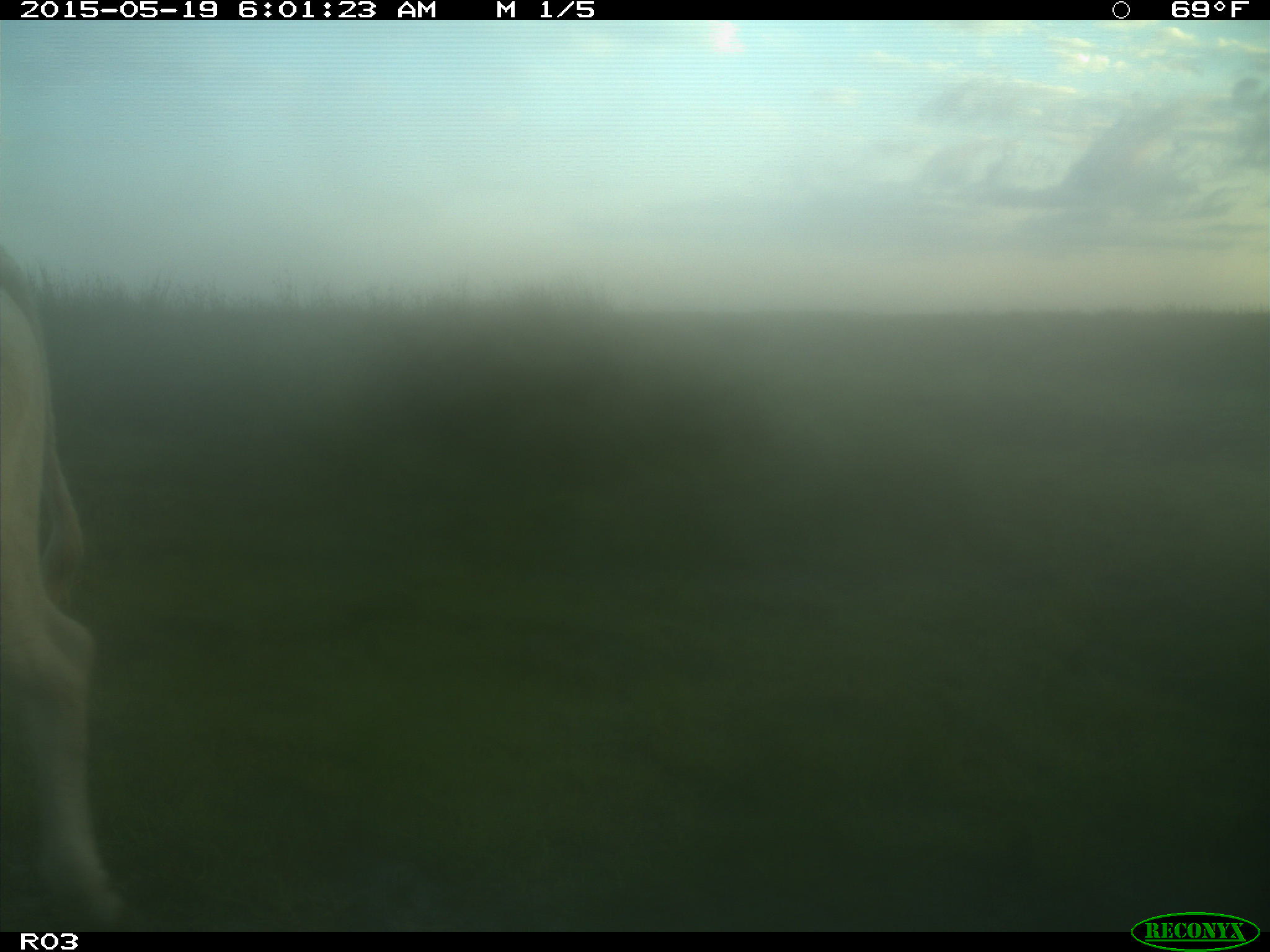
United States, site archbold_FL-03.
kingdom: Animalia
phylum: Chordata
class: Mammalia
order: Artiodactyla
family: Bovidae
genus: Bos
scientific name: Bos taurus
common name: domestic cow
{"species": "Bos taurus (domestic cow)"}